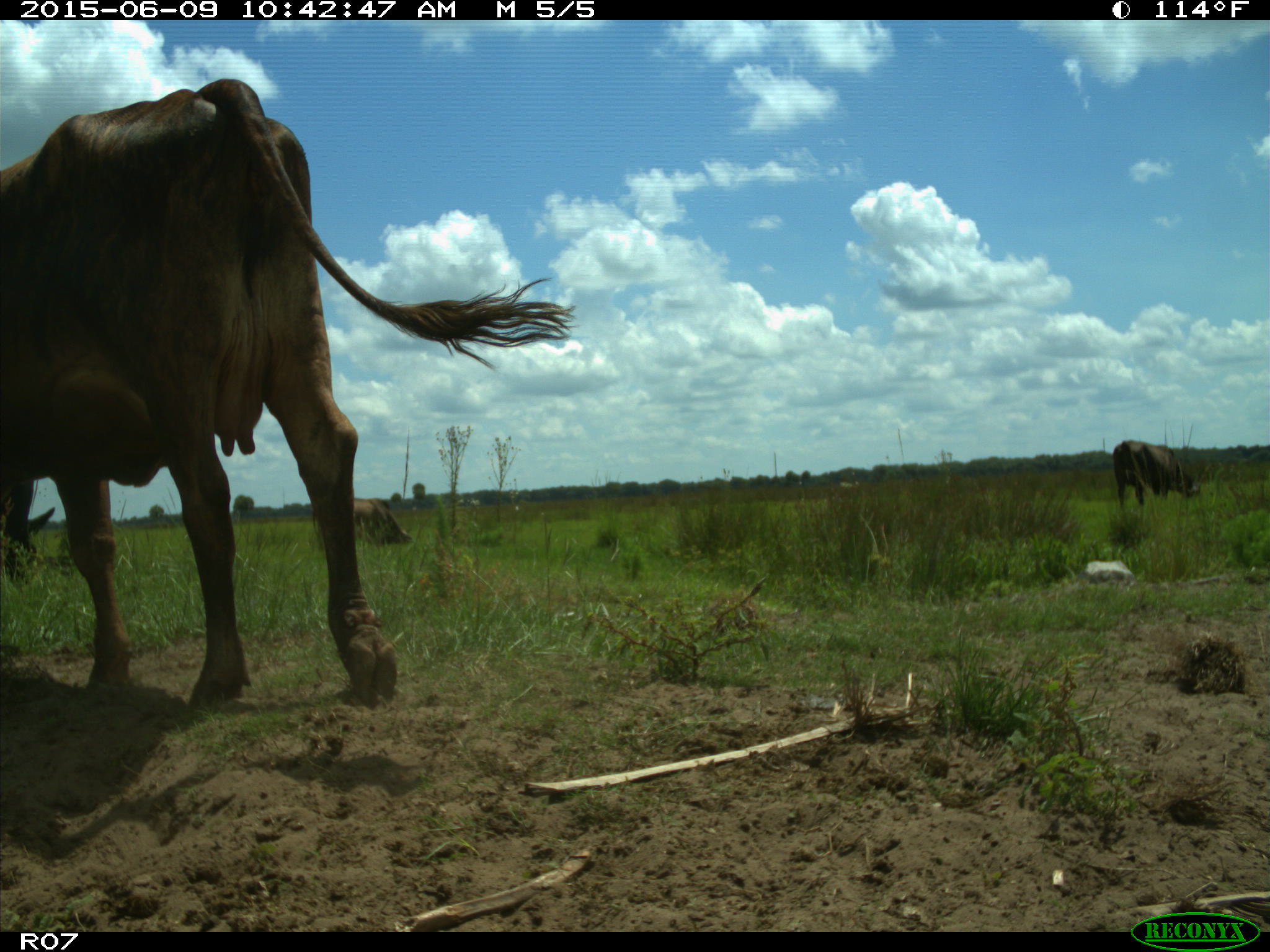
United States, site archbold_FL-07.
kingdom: Animalia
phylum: Chordata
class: Mammalia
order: Artiodactyla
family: Bovidae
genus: Bos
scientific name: Bos taurus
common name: domestic cow